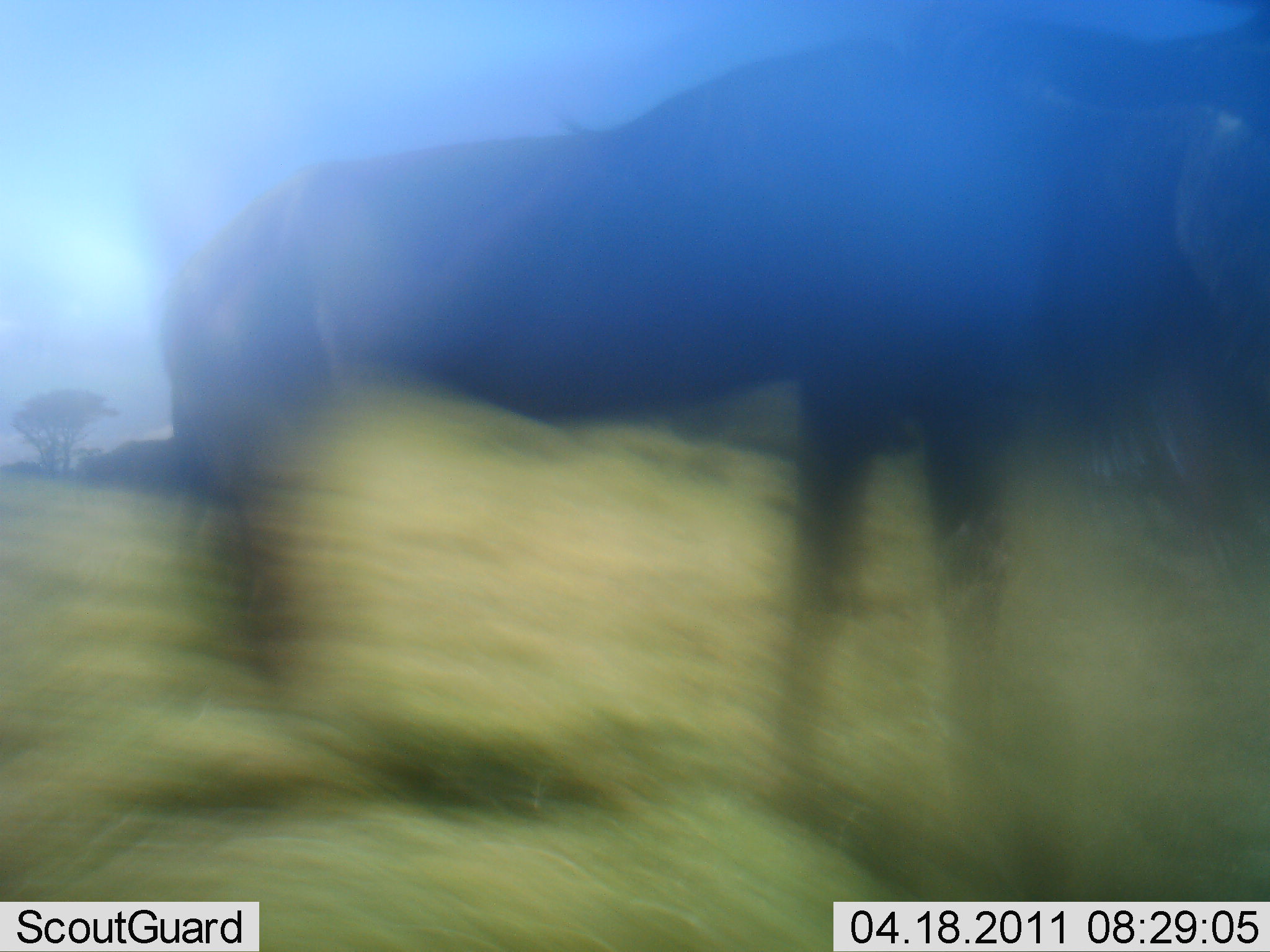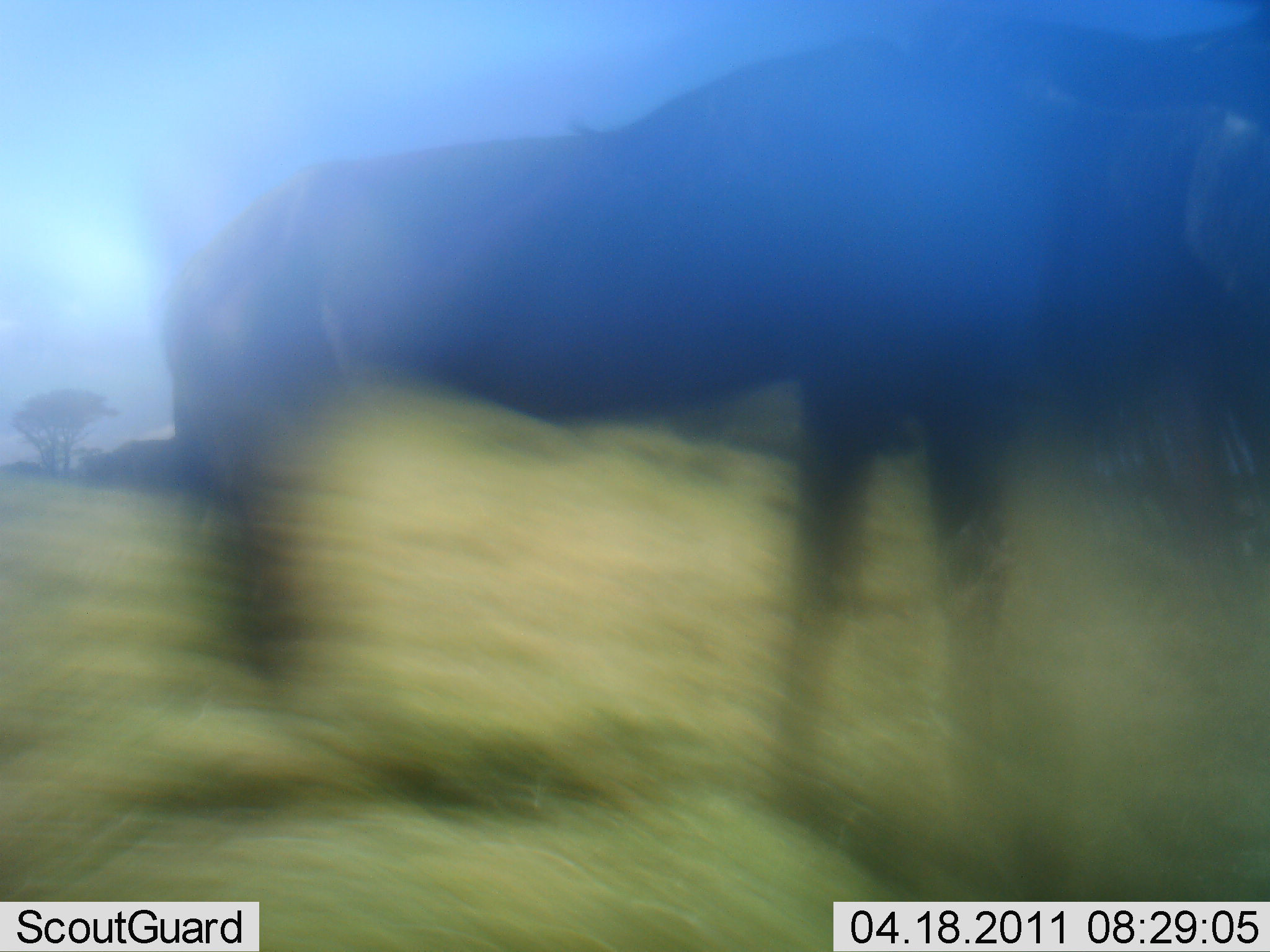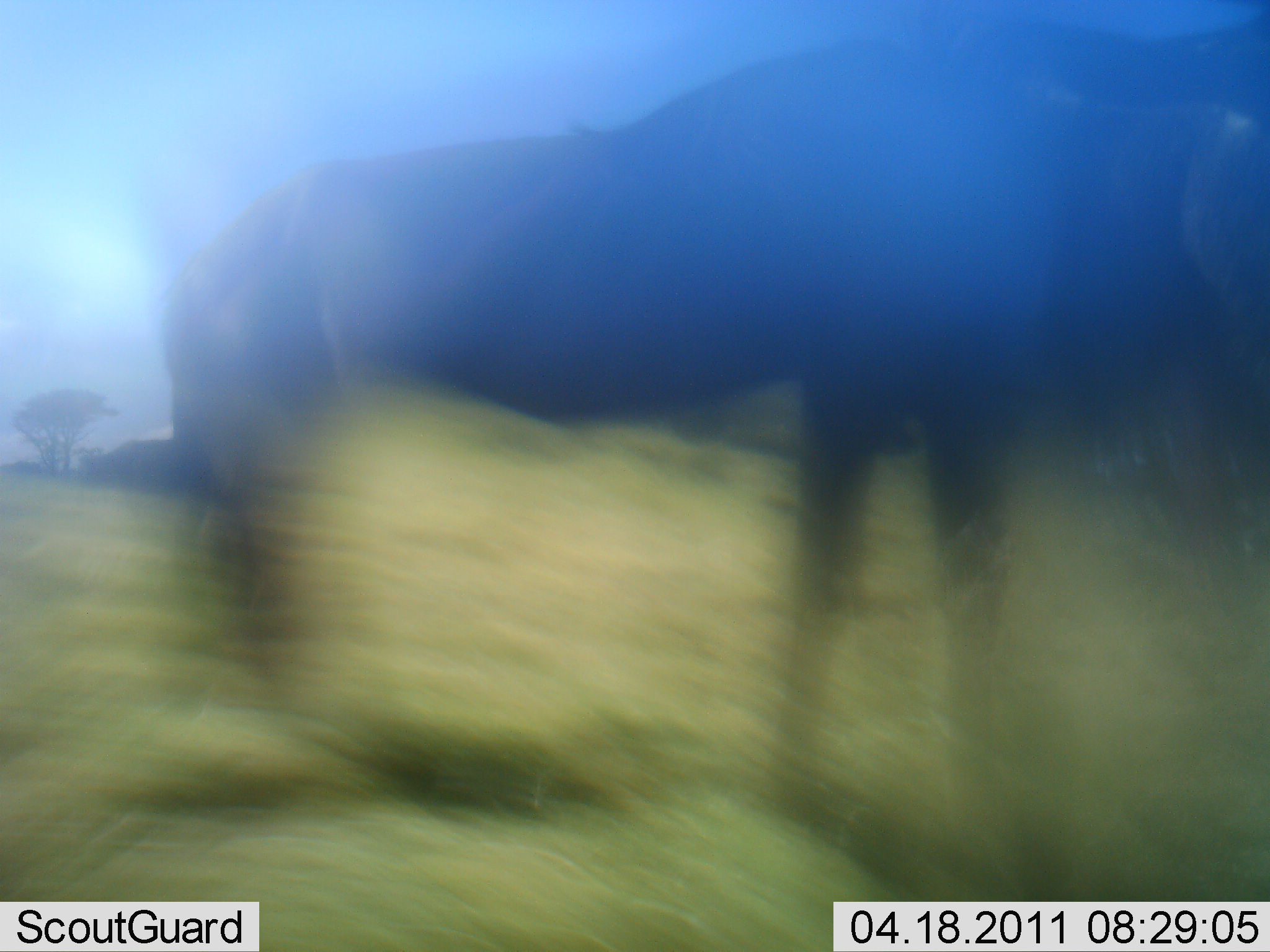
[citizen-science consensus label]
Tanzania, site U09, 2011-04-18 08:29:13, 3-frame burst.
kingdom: Animalia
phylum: Chordata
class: Mammalia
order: Artiodactyla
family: Bovidae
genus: Connochaetes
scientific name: Connochaetes taurinus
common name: blue wildebeest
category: wildebeest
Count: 1.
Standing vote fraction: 92%.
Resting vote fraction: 0%.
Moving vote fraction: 0%.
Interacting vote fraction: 0%.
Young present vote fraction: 0%.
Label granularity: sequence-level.